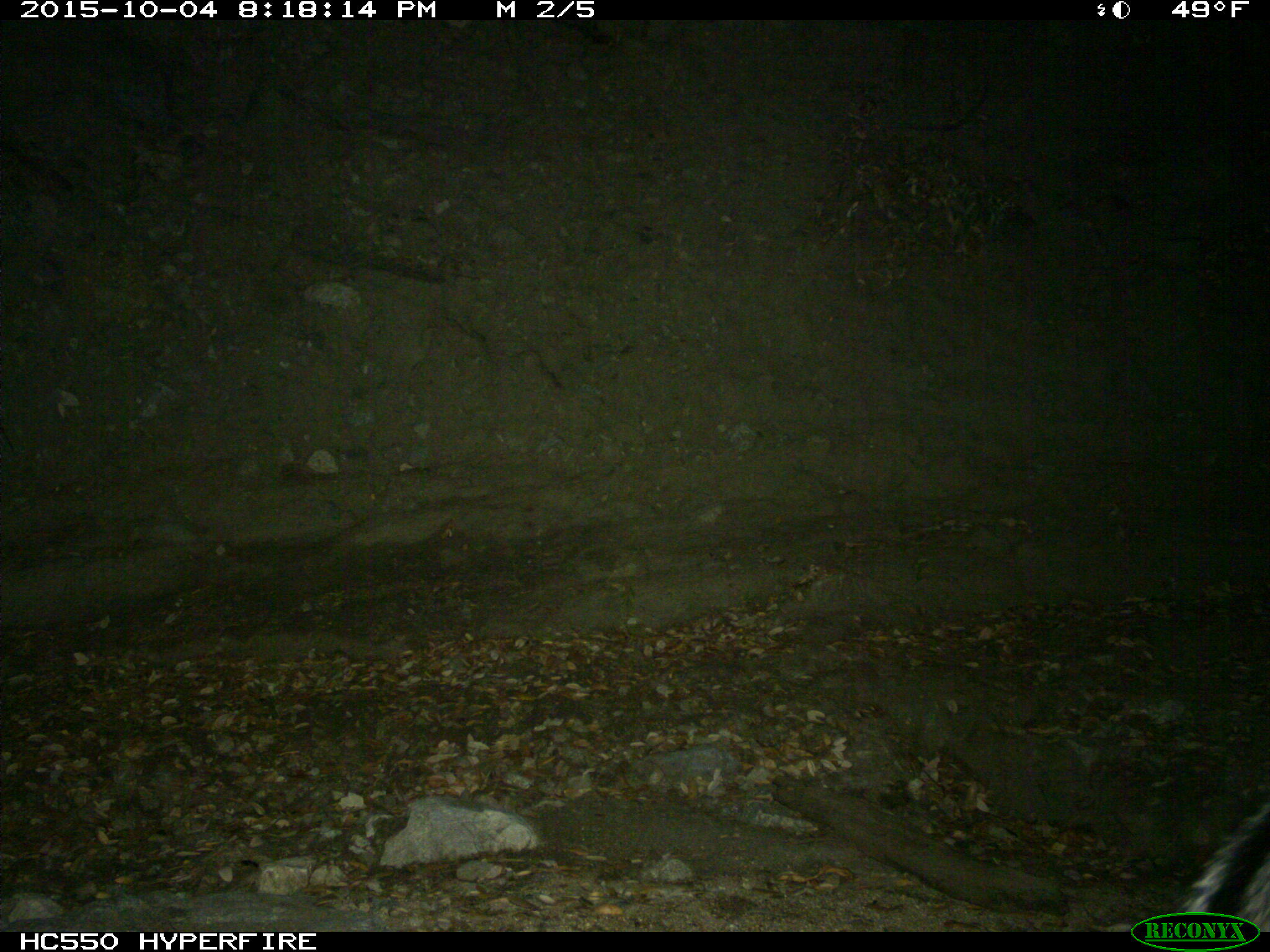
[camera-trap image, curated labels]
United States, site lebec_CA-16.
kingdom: Animalia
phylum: Chordata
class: Mammalia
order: Carnivora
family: Canidae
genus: Urocyon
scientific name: Urocyon cinereoargenteus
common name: gray fox